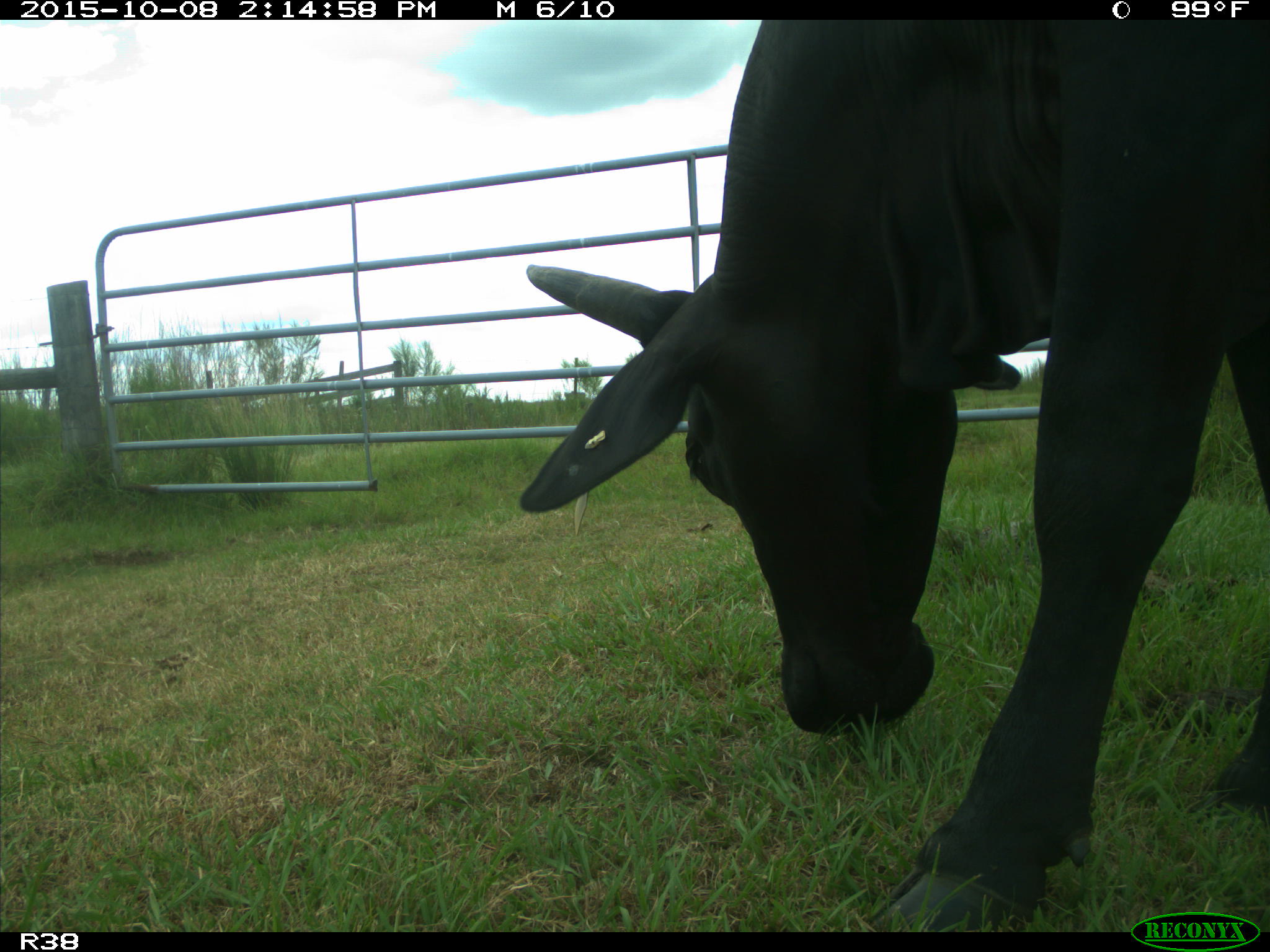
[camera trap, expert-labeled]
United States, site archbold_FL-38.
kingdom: Animalia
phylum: Chordata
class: Mammalia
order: Artiodactyla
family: Bovidae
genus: Bos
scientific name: Bos taurus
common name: domestic cow